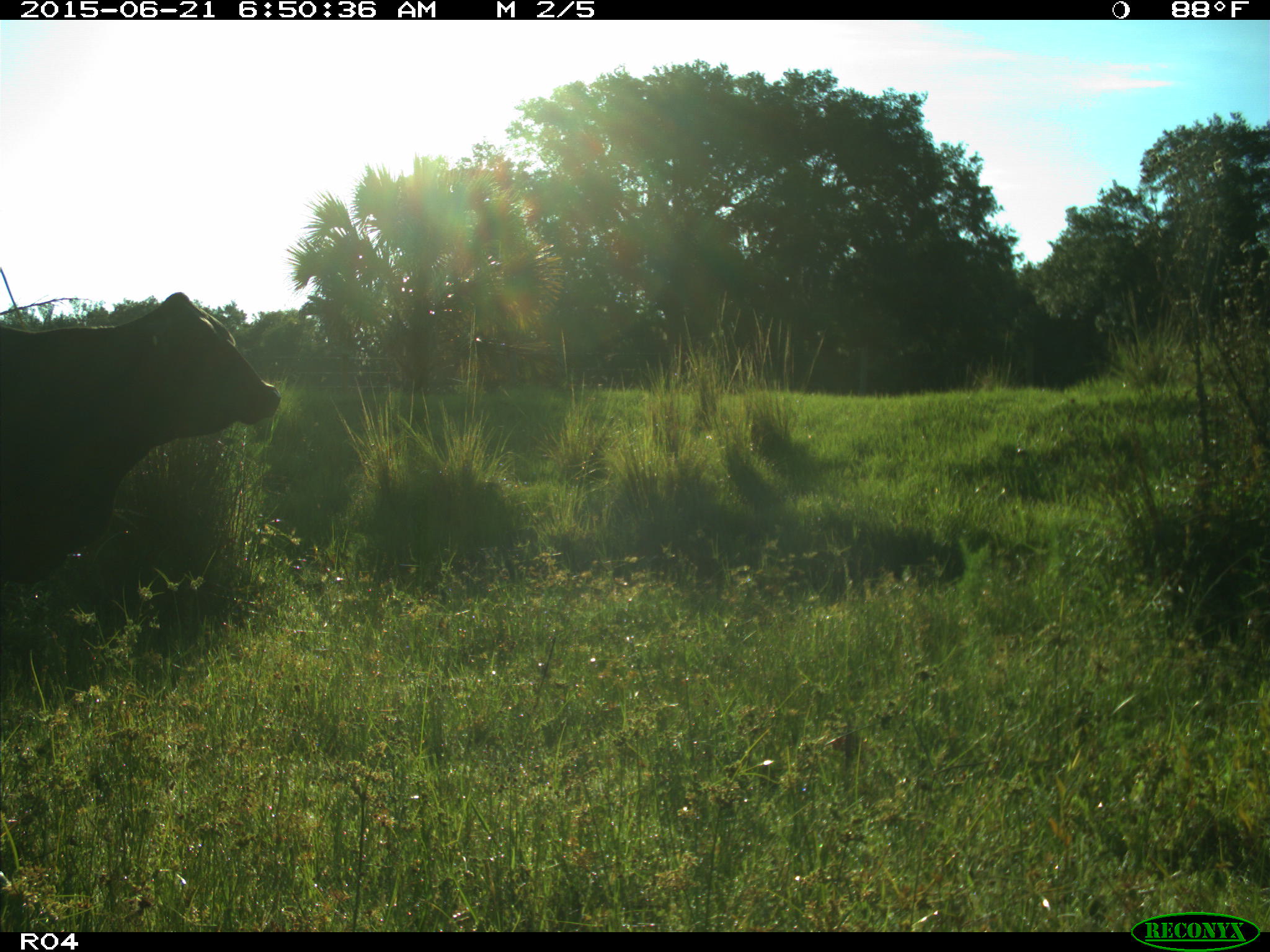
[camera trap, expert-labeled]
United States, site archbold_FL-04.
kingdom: Animalia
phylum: Chordata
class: Mammalia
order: Artiodactyla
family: Bovidae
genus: Bos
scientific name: Bos taurus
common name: domestic cow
Bos taurus (domestic cow).